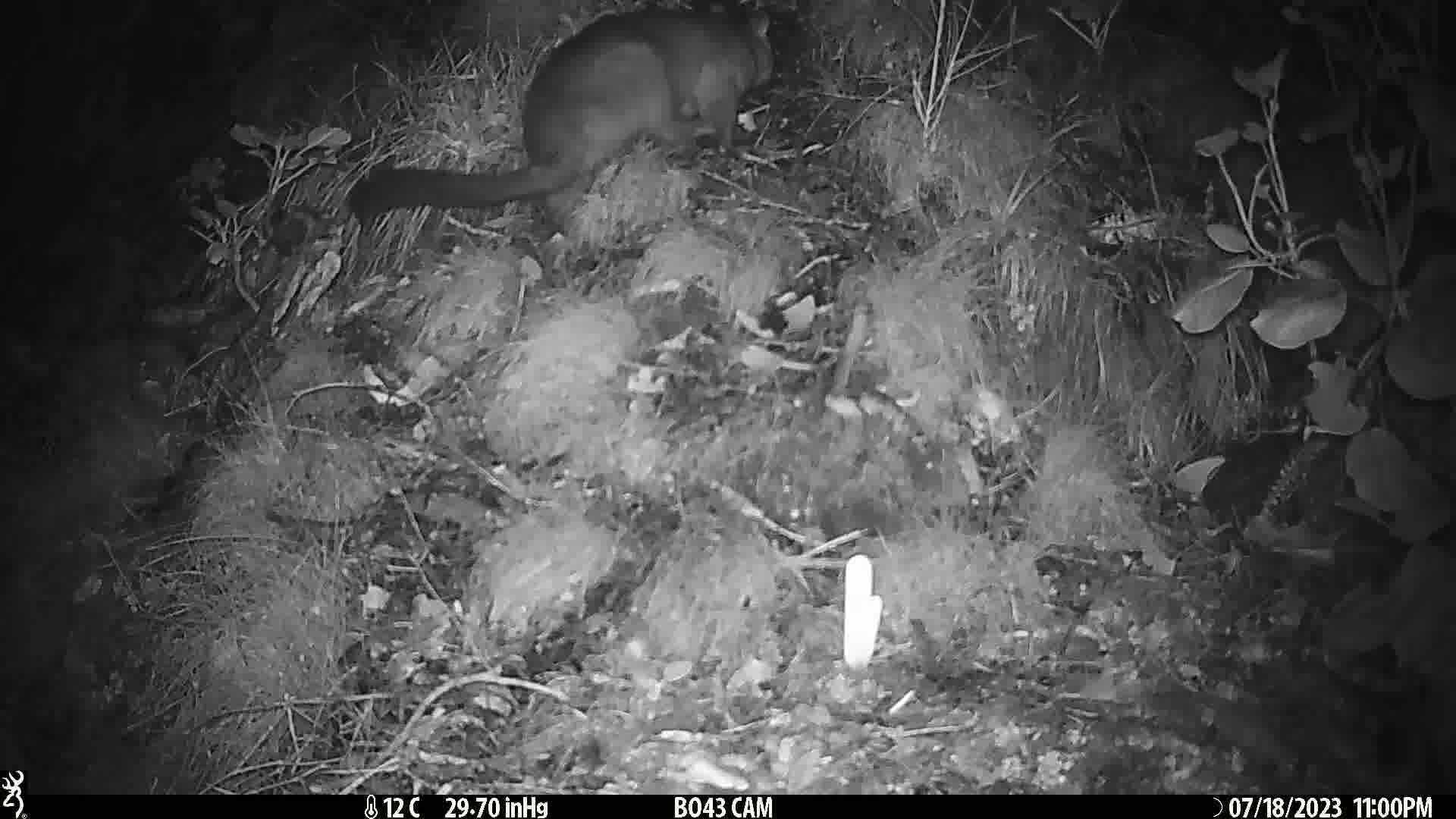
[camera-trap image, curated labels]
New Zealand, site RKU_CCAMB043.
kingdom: Animalia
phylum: Chordata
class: Mammalia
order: Diprotodontia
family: Phalangeridae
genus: Trichosurus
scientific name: Trichosurus vulpecula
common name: common brushtail possum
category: possum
Possum (common brushtail possum) (Trichosurus vulpecula).